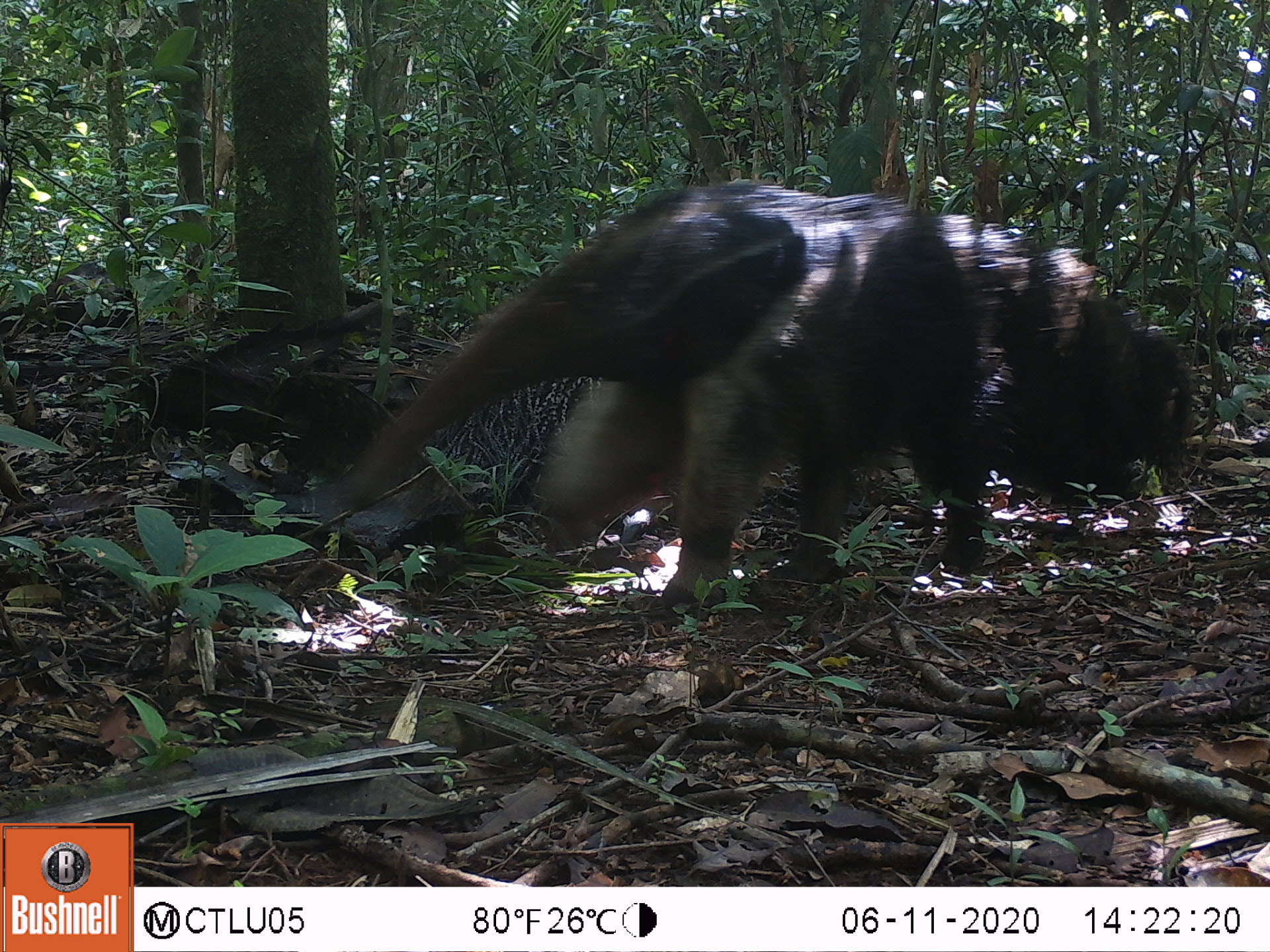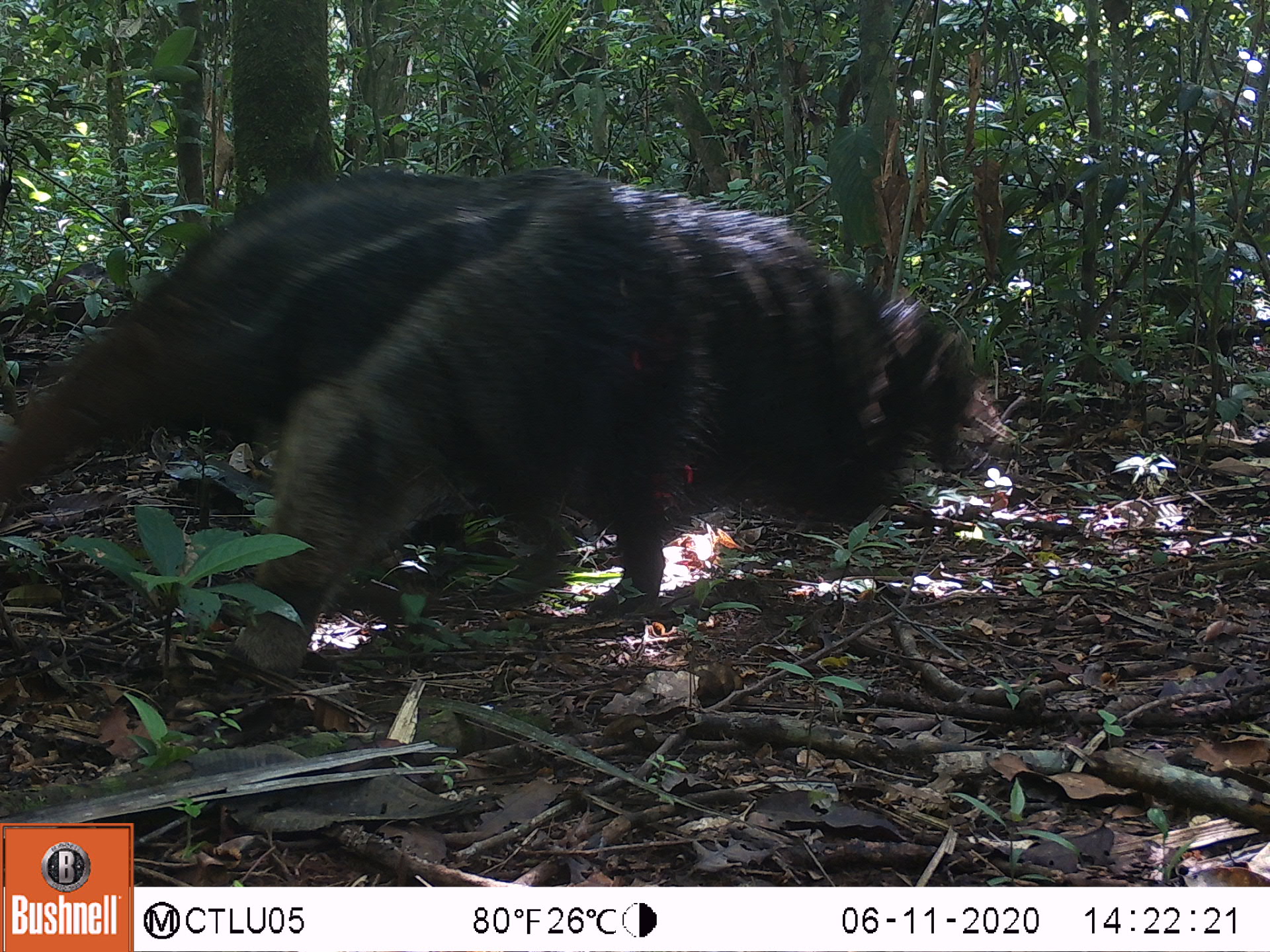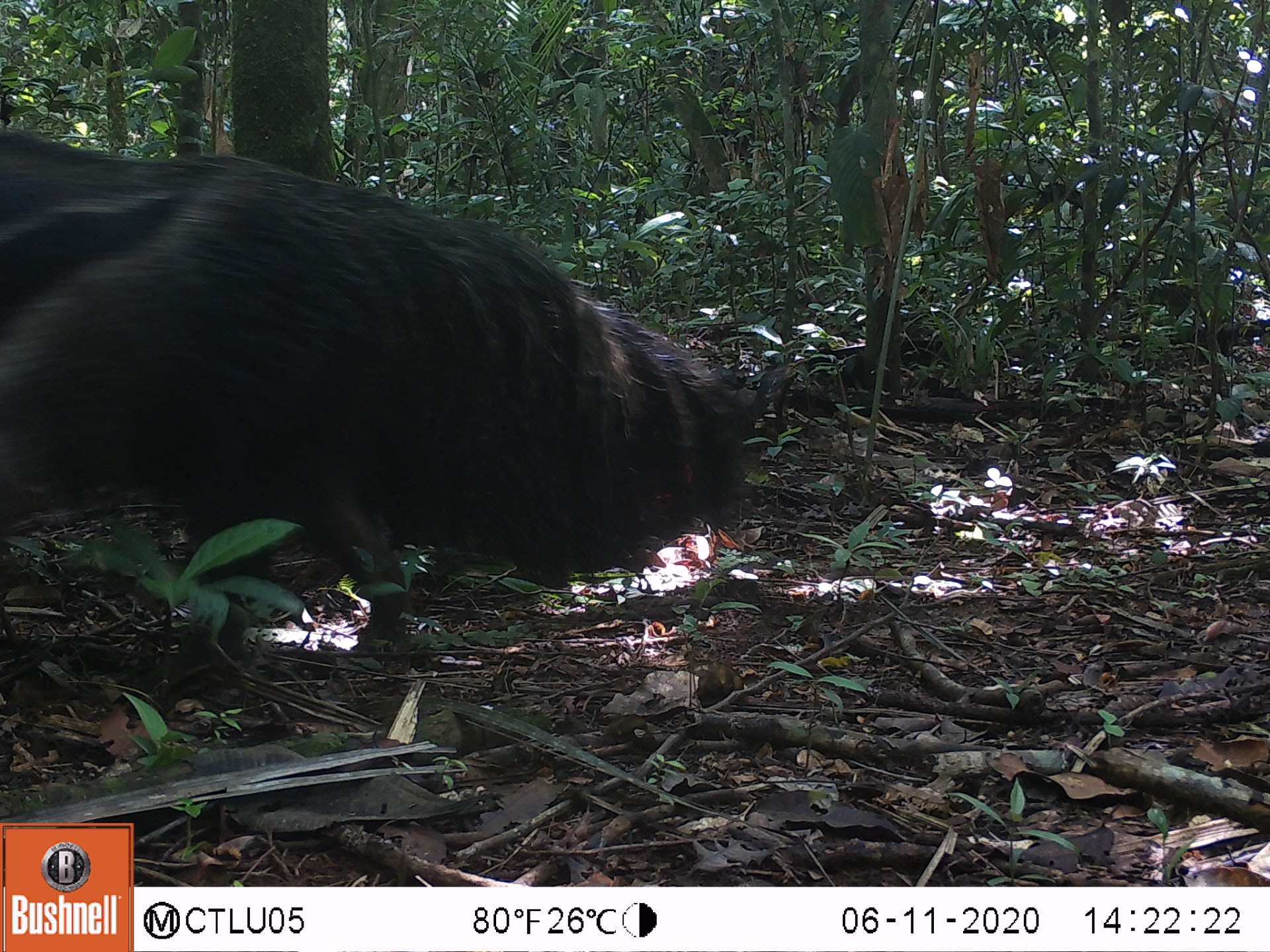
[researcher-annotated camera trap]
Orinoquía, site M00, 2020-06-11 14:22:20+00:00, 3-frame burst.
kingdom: Animalia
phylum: Chordata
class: Mammalia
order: Pilosa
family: Myrmecophagidae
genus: Myrmecophaga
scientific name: Myrmecophaga tridactyla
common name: giant anteater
Giant anteater (Myrmecophaga tridactyla).